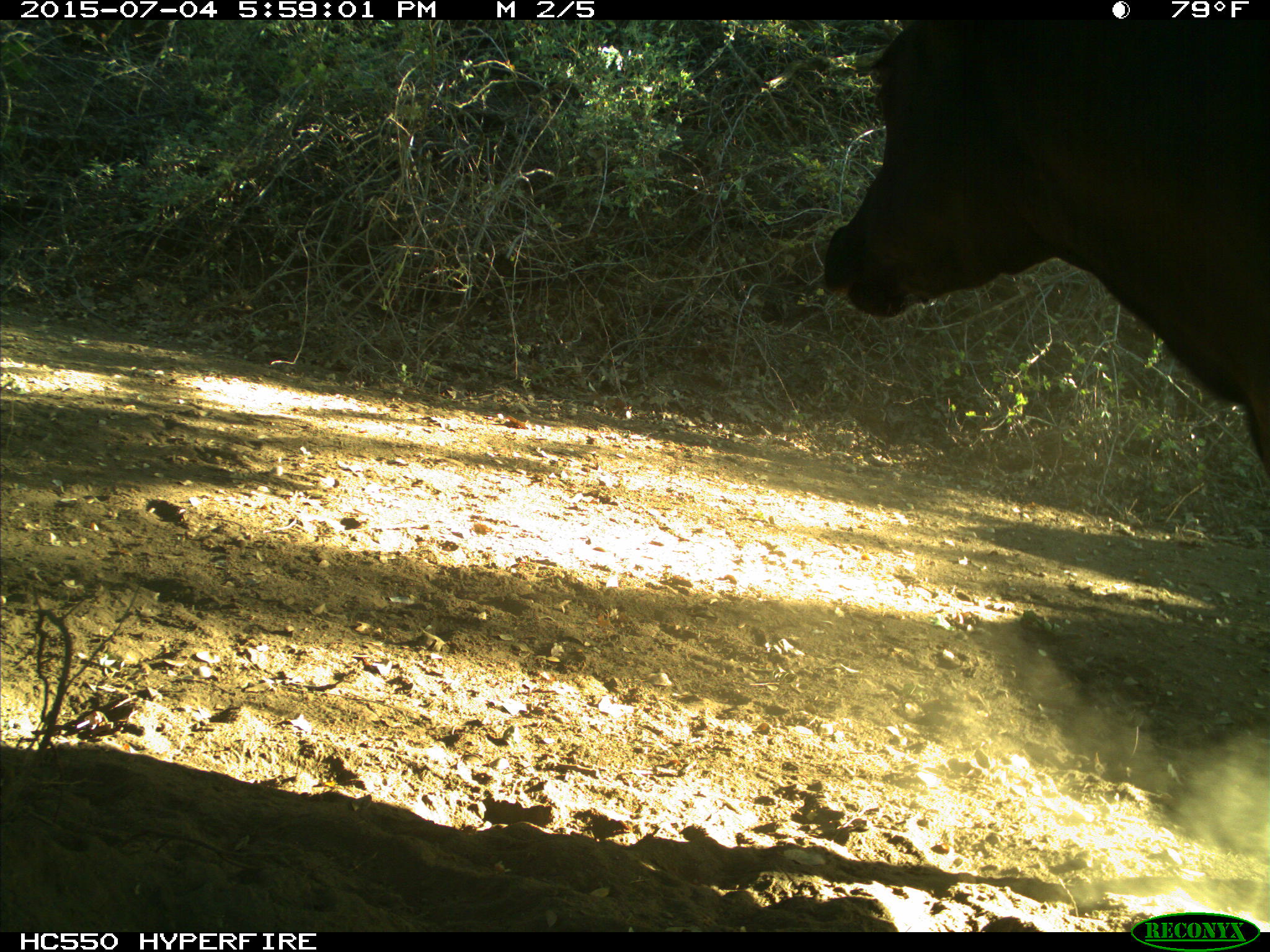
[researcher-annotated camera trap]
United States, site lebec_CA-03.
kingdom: Animalia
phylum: Chordata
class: Mammalia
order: Artiodactyla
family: Bovidae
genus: Bos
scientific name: Bos taurus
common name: domestic cow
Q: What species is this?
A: Bos taurus (domestic cow).